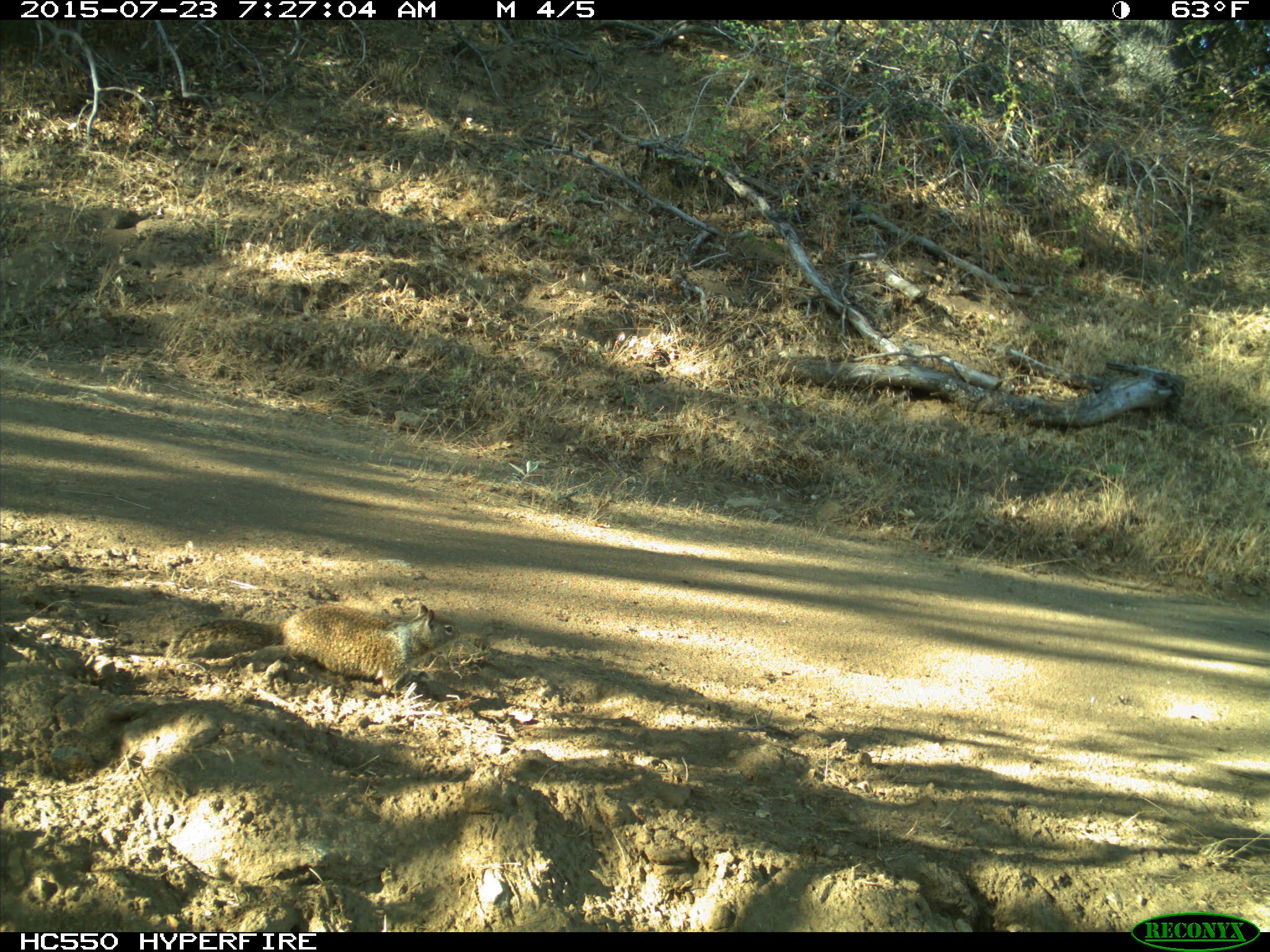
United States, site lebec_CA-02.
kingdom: Animalia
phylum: Chordata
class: Mammalia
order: Rodentia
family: Sciuridae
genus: Otospermophilus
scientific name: Otospermophilus beecheyi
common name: california ground squirrel